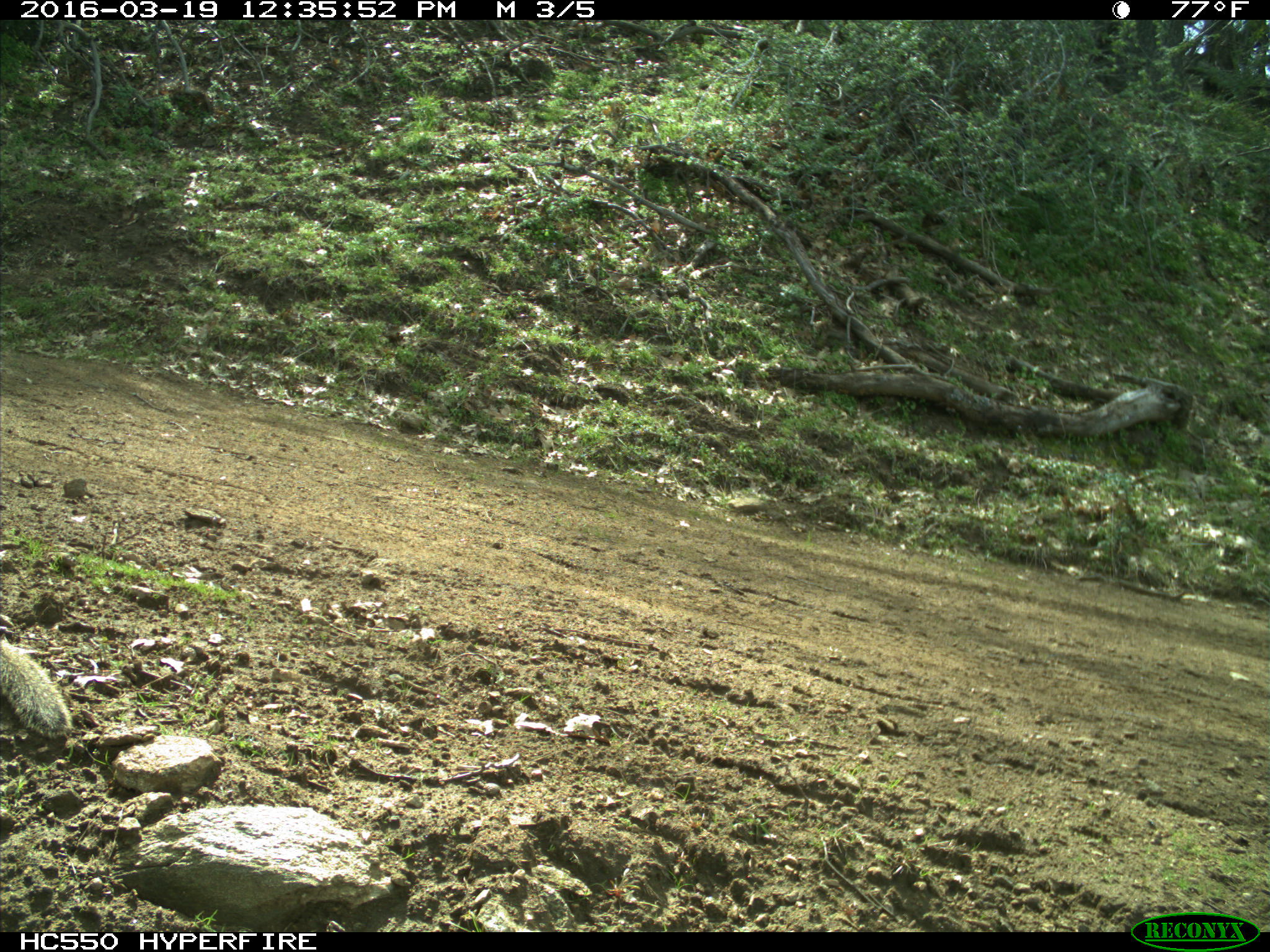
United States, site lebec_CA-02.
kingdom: Animalia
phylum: Chordata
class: Mammalia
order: Rodentia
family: Sciuridae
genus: Otospermophilus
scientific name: Otospermophilus beecheyi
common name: california ground squirrel